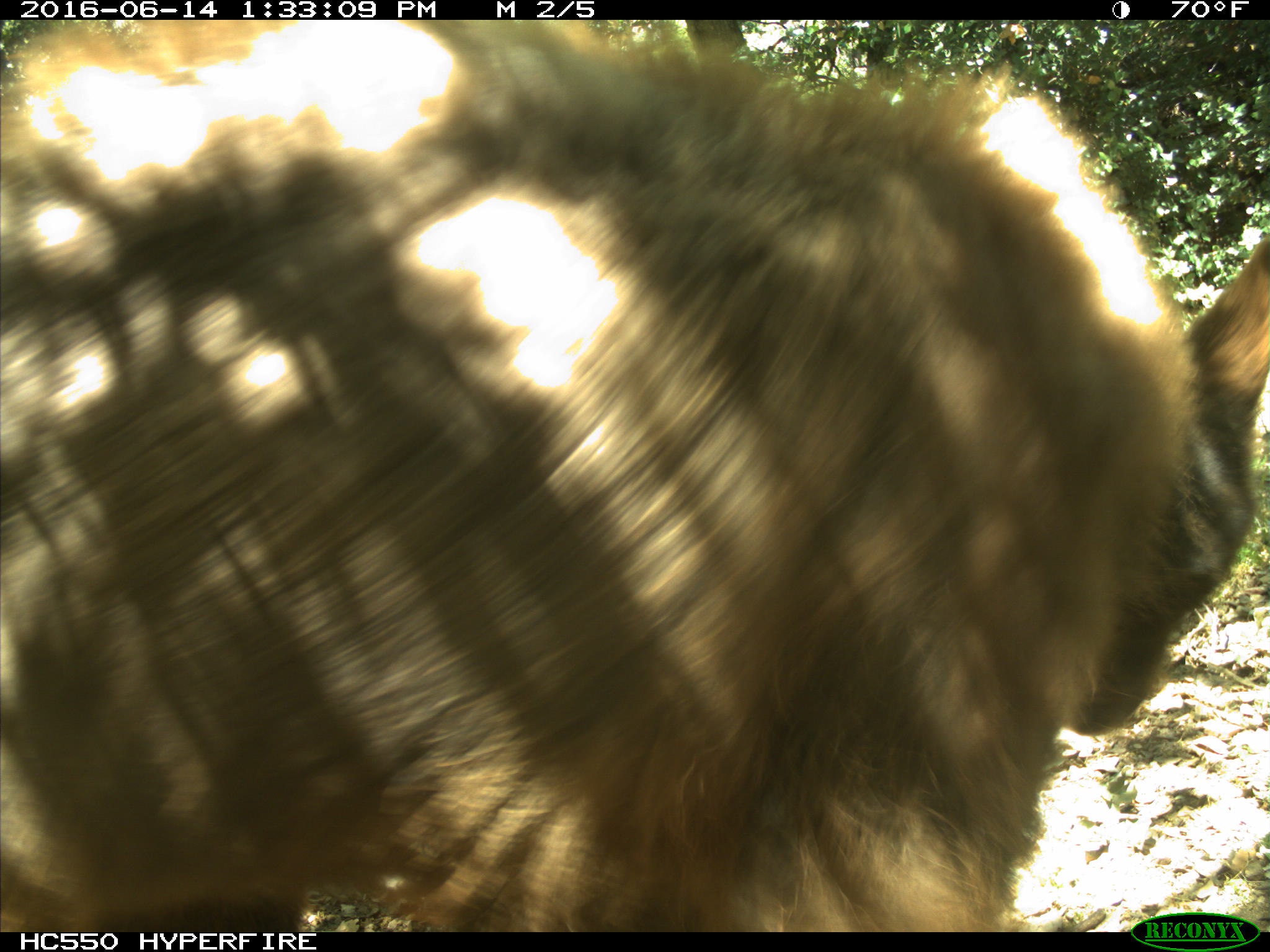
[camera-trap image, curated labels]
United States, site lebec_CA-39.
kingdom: Animalia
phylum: Chordata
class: Mammalia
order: Carnivora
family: Ursidae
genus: Ursus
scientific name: Ursus americanus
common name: american black bear